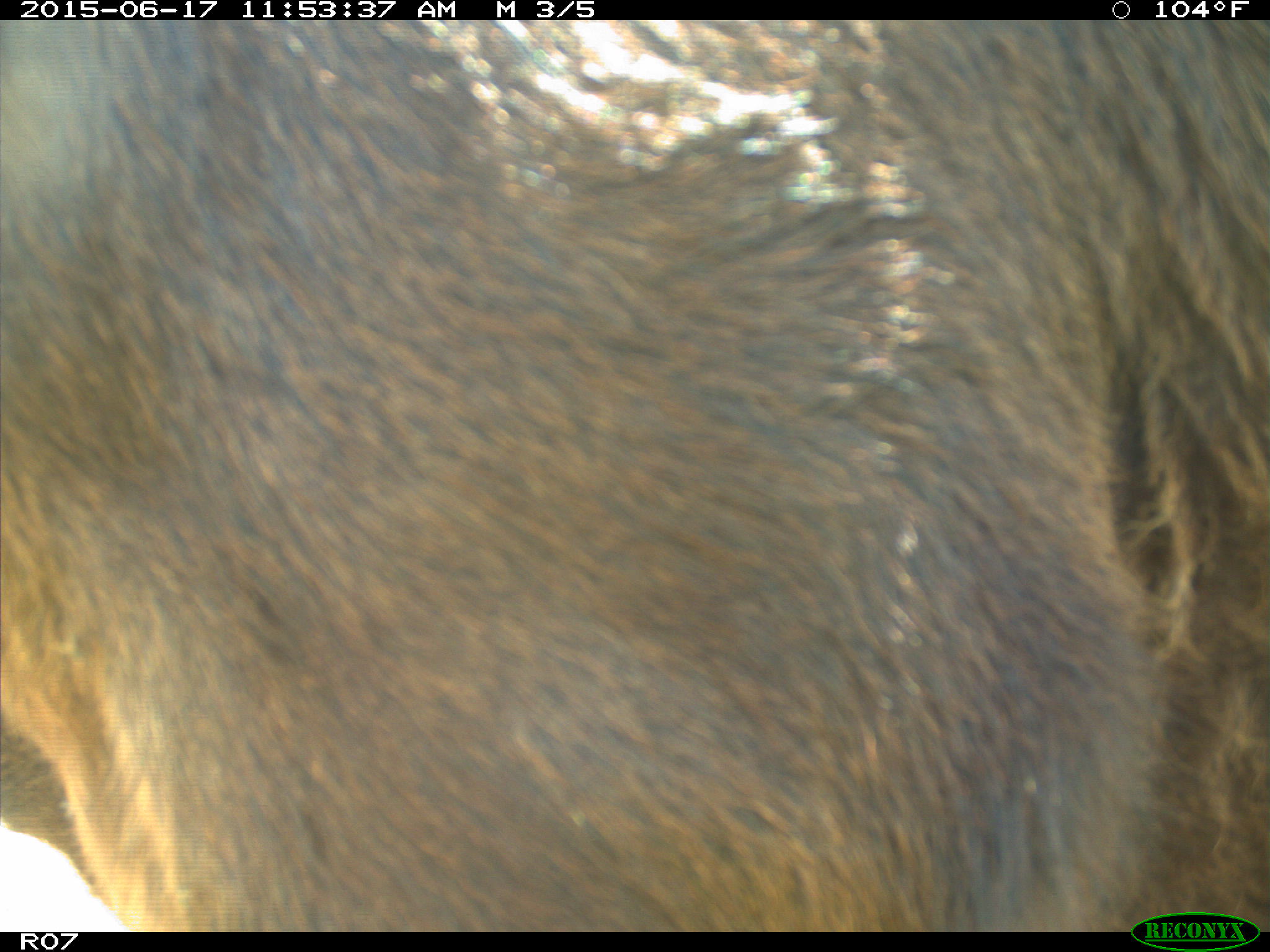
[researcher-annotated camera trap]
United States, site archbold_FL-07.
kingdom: Animalia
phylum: Chordata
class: Mammalia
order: Artiodactyla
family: Bovidae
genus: Bos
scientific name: Bos taurus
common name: domestic cow